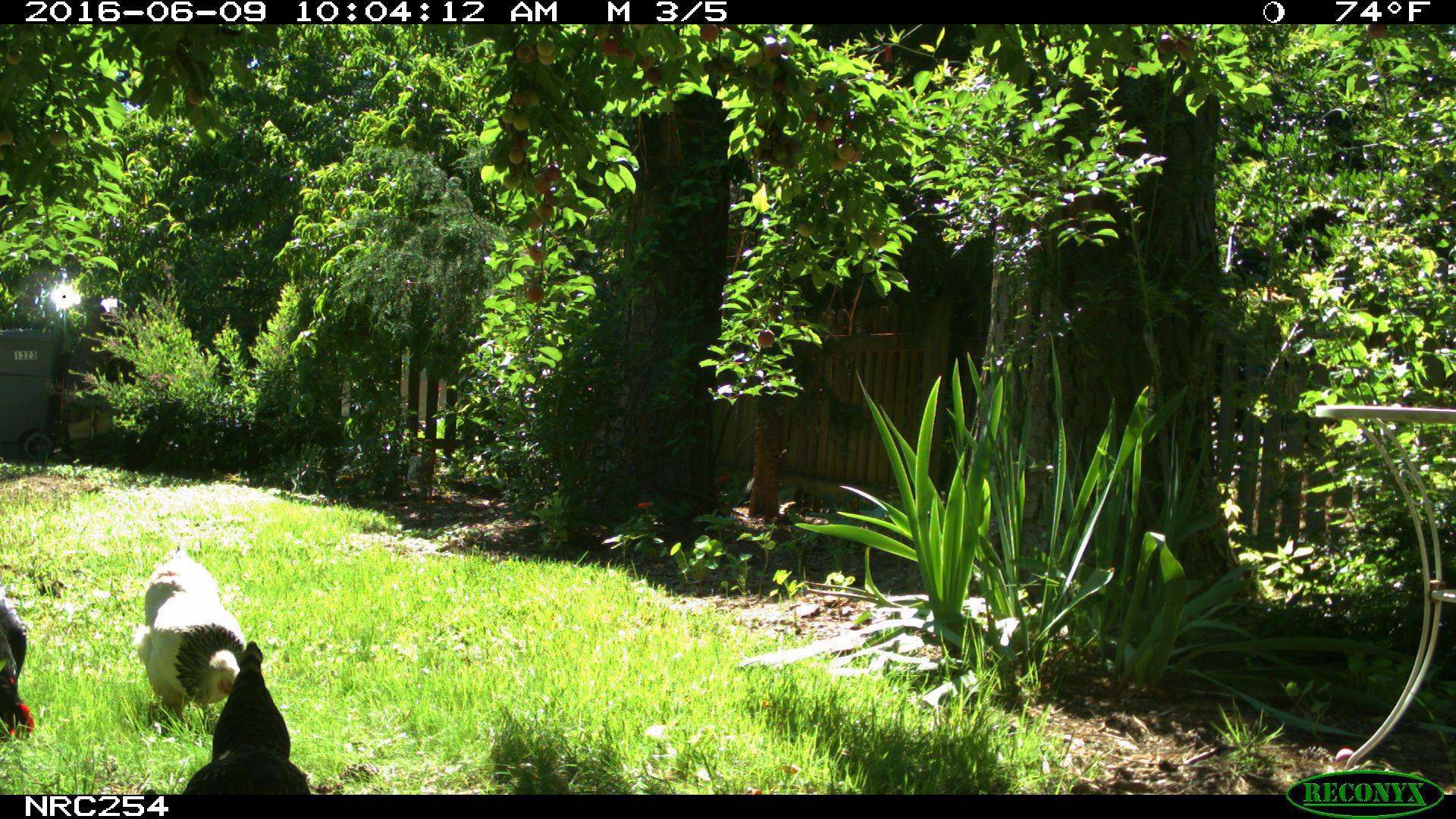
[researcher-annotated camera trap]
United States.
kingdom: Animalia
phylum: Chordata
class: Aves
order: Galliformes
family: Phasianidae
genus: Gallus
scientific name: Gallus gallus domesticus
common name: domestic chicken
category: Chicken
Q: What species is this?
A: Chicken (domestic chicken) (Gallus gallus domesticus).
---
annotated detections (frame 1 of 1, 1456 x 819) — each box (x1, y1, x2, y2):
Chicken: (167, 638, 319, 797); (130, 558, 250, 729); (1, 590, 46, 750)